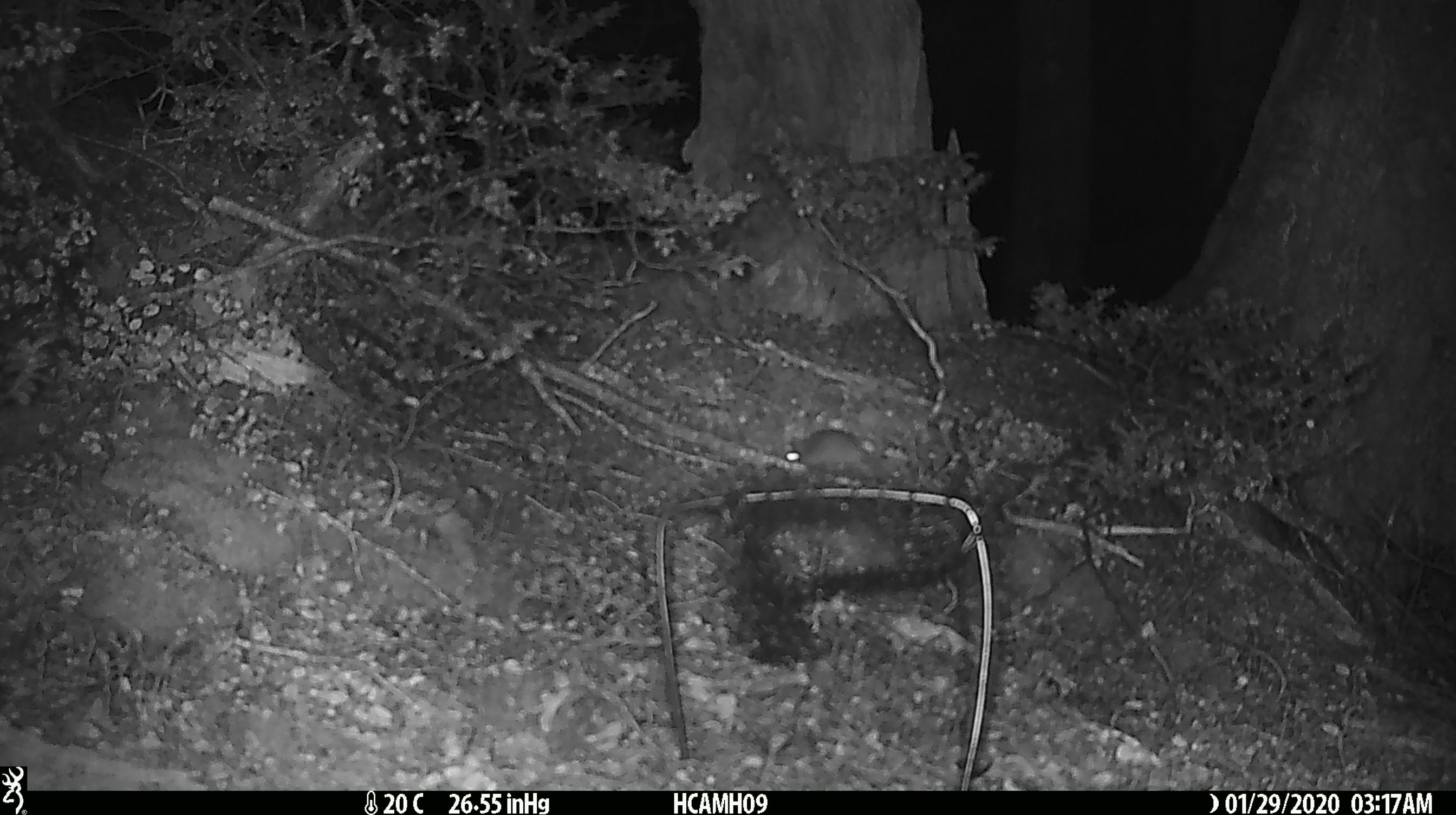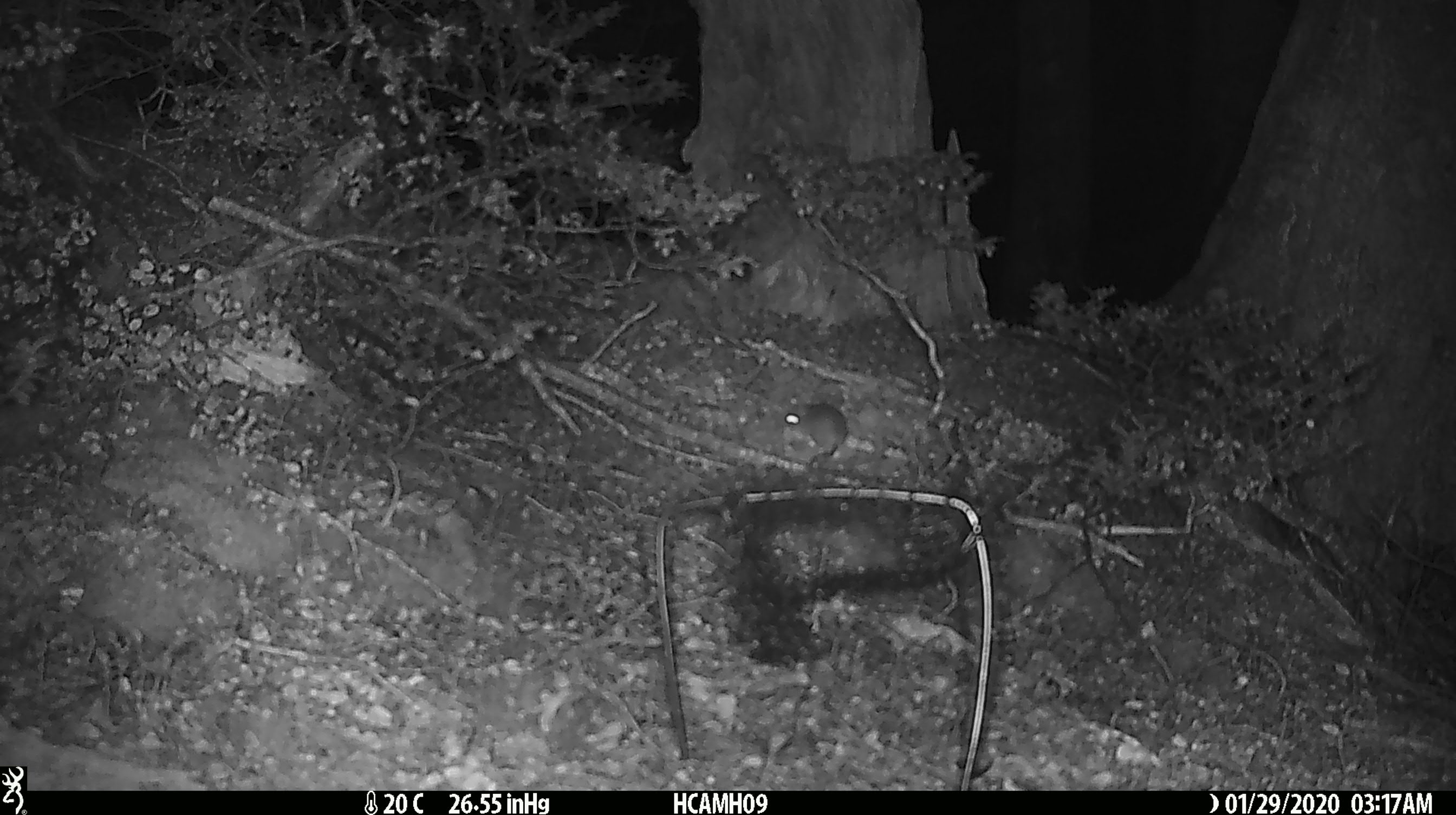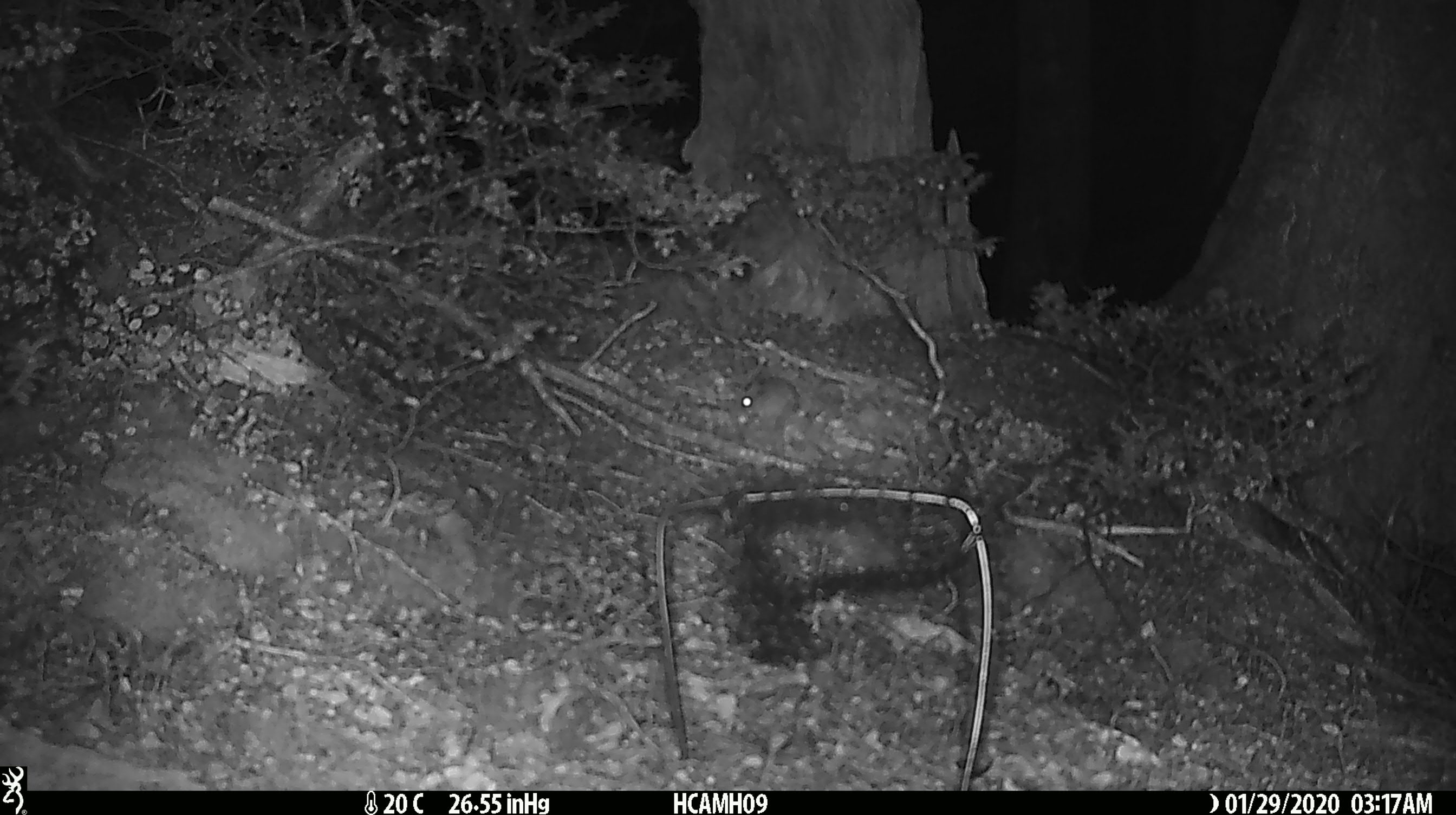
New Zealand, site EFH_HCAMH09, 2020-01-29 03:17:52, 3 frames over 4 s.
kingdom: Animalia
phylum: Chordata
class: Mammalia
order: Rodentia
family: Muridae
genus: Mus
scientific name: Mus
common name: mouse